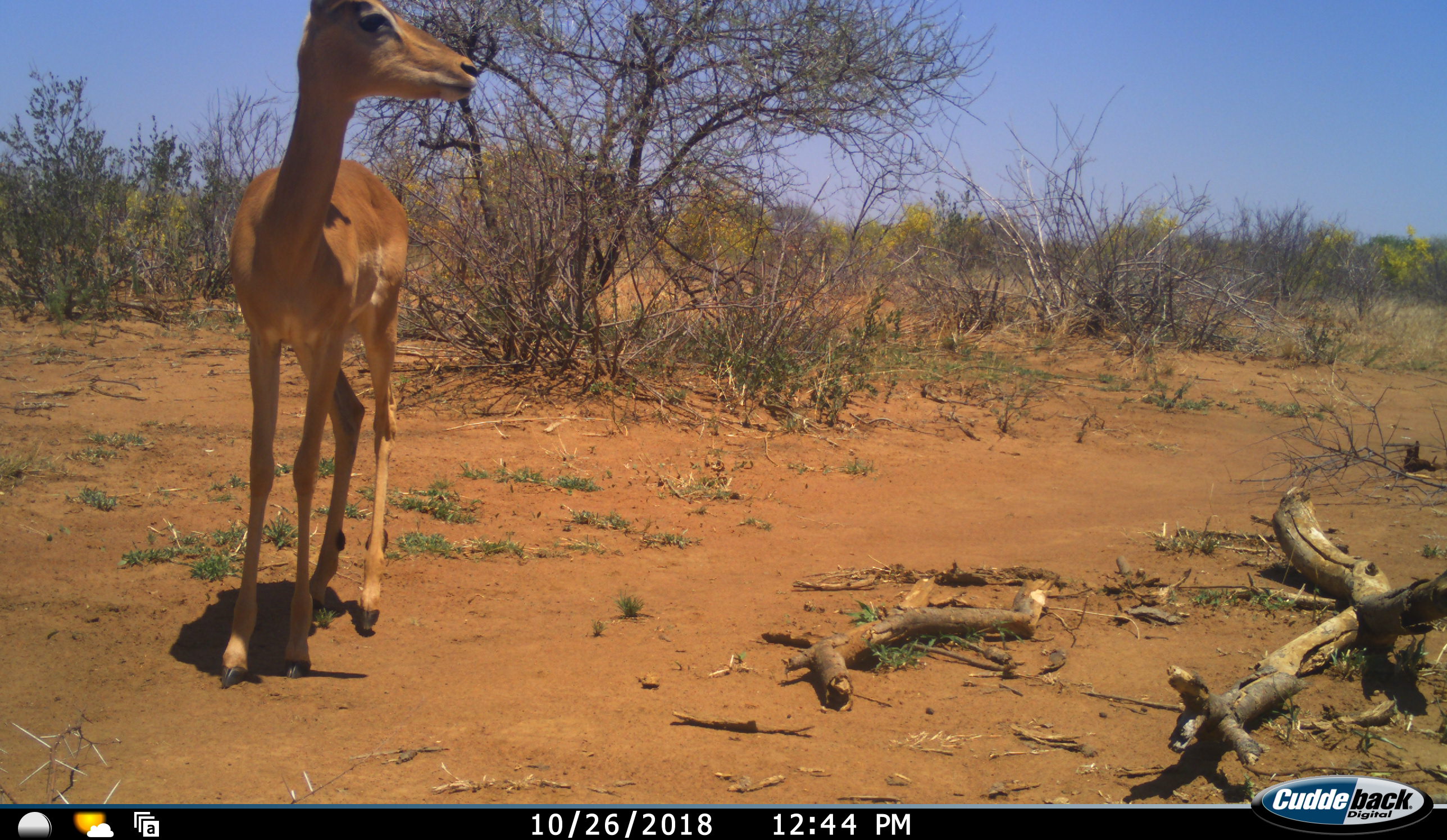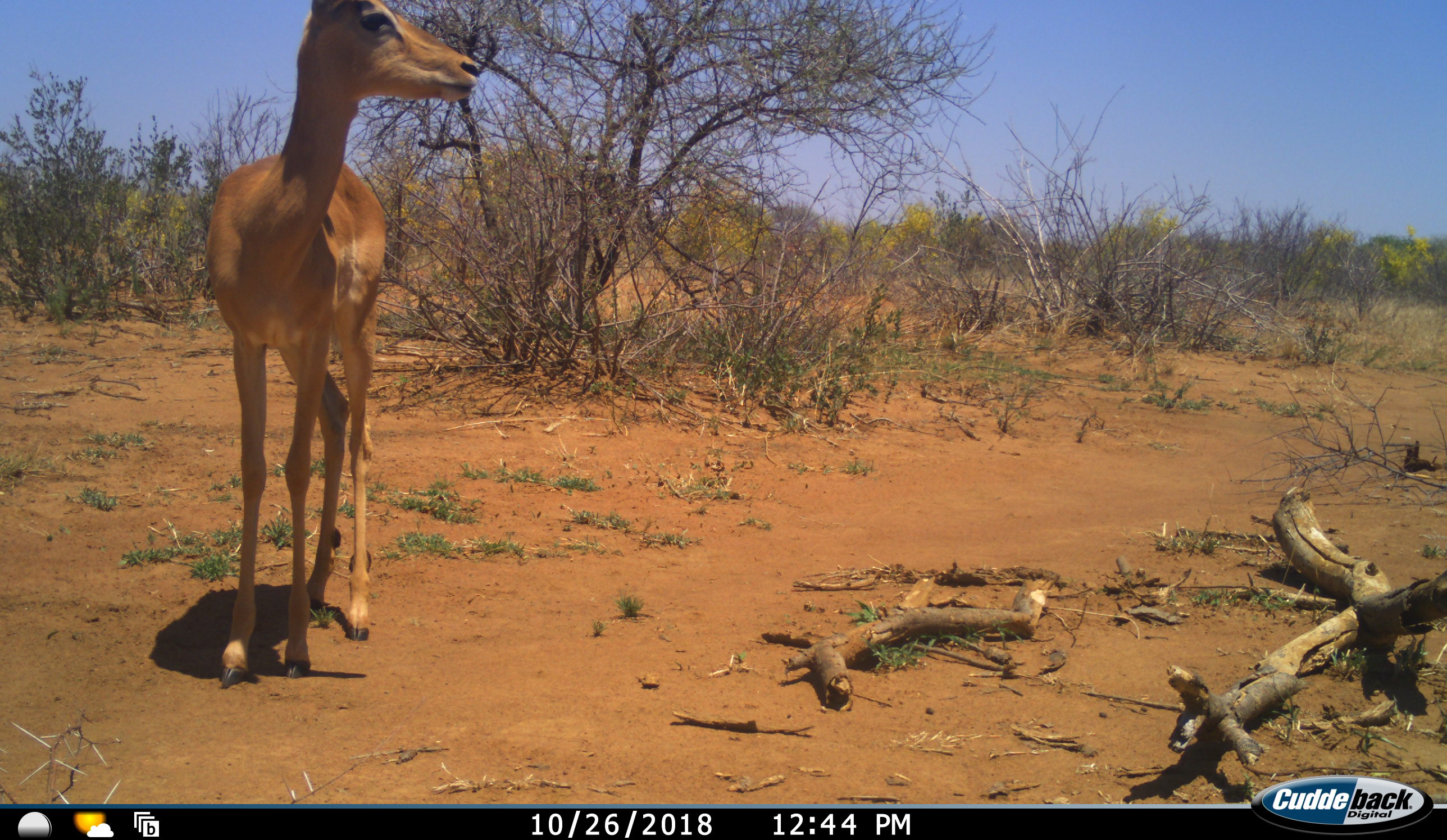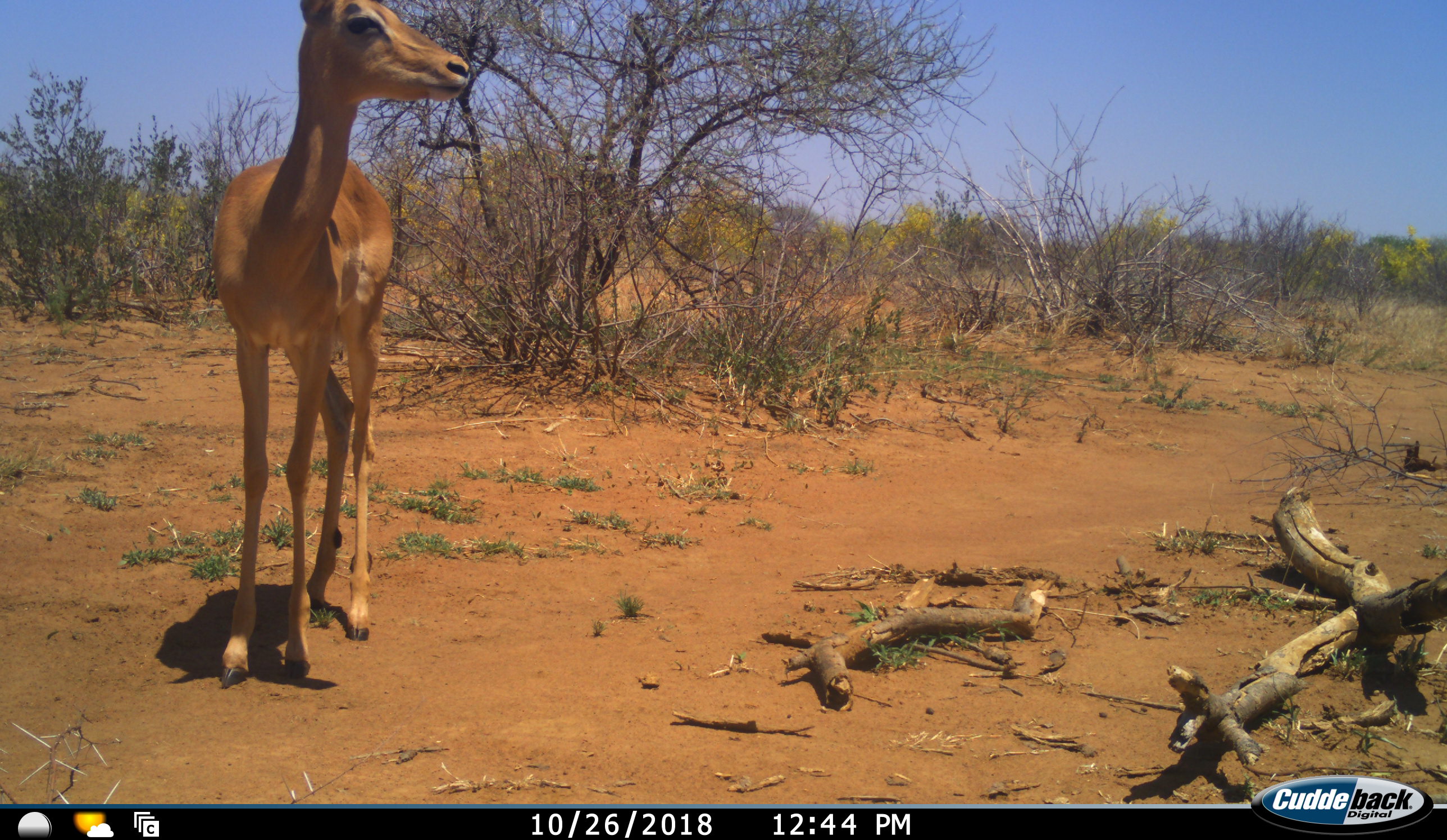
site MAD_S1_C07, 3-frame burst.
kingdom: Animalia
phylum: Chordata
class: Mammalia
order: Artiodactyla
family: Bovidae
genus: Aepyceros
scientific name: Aepyceros melampus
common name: impala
Impala (Aepyceros melampus), count 1. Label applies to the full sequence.